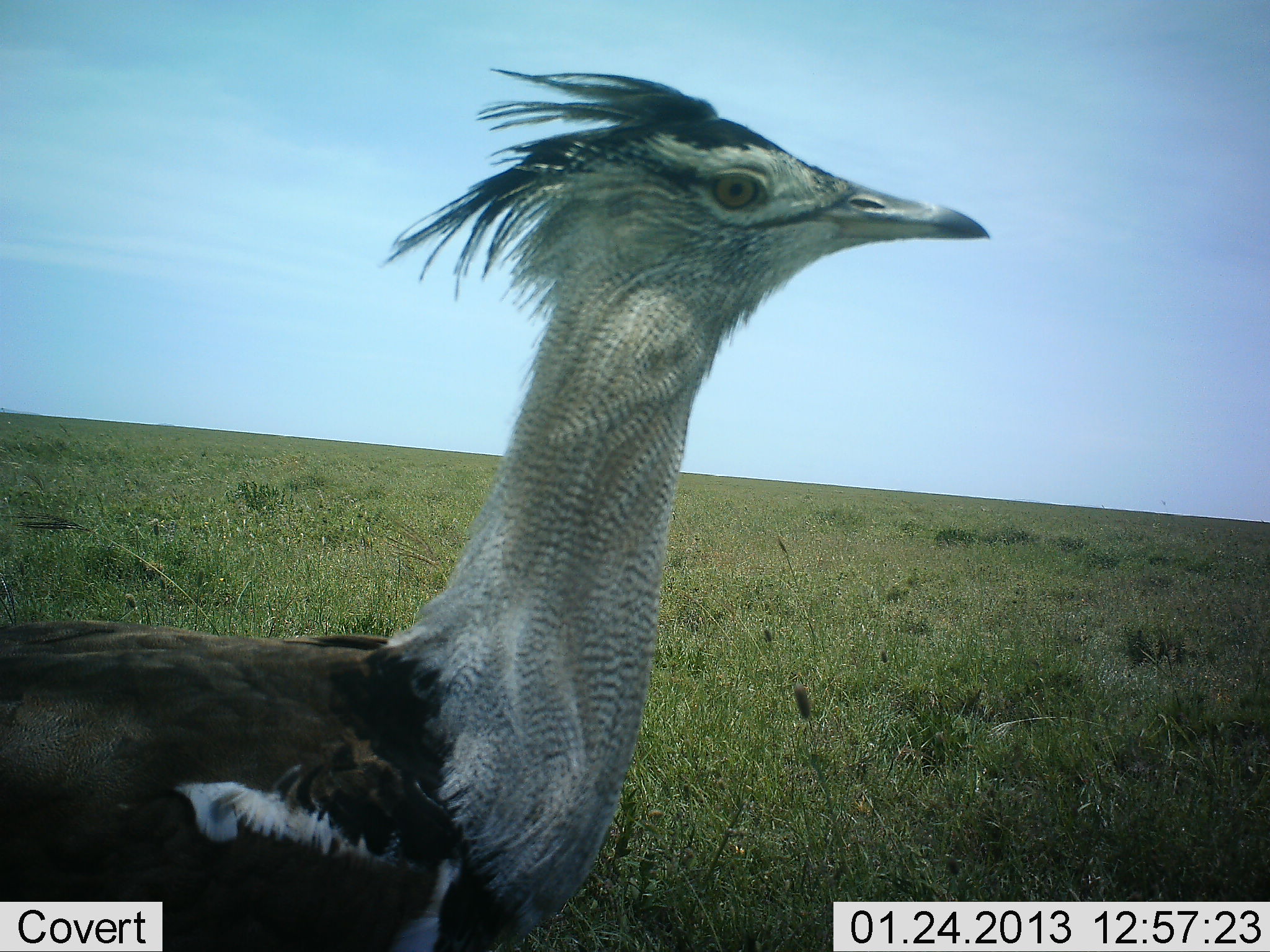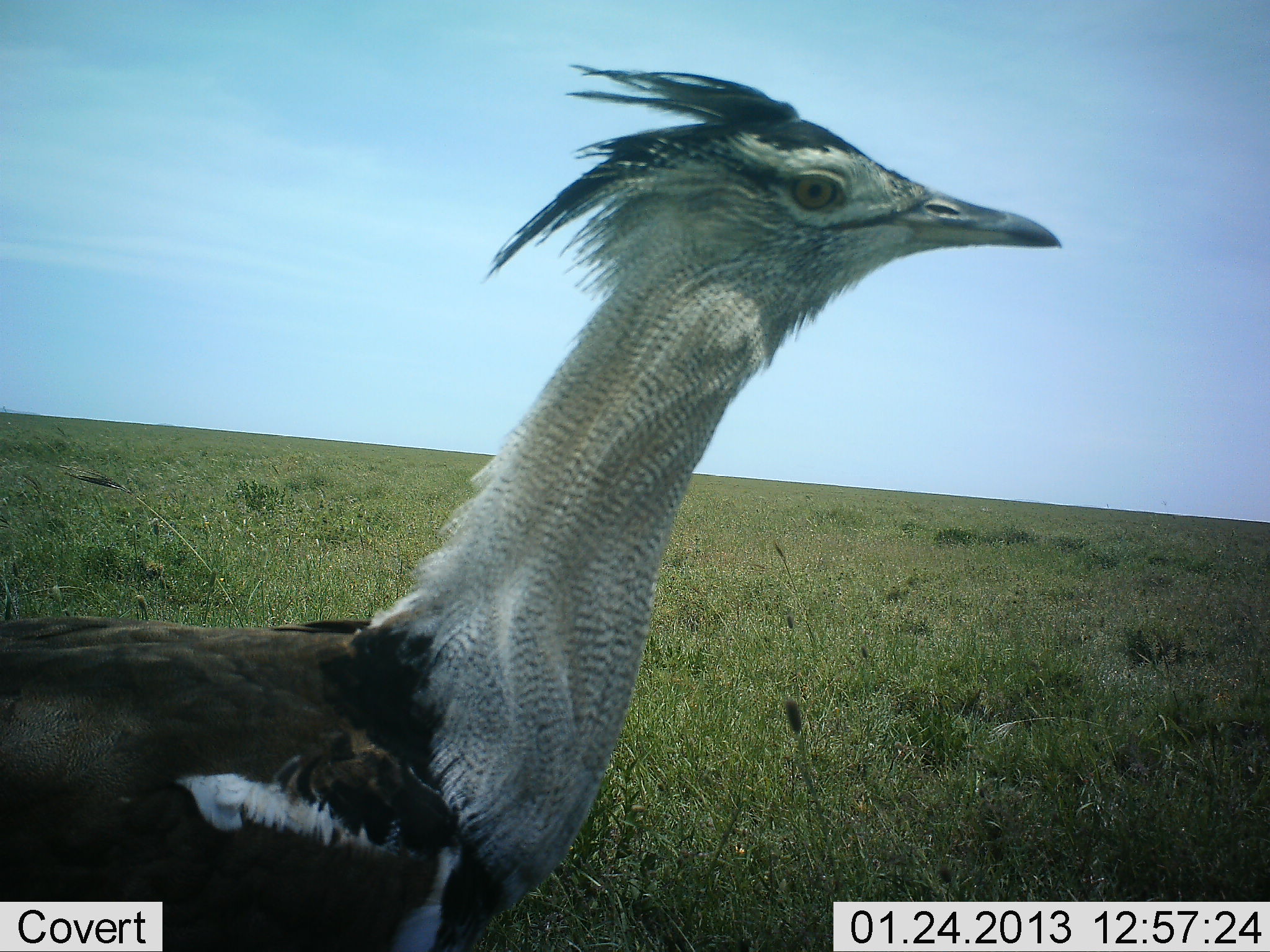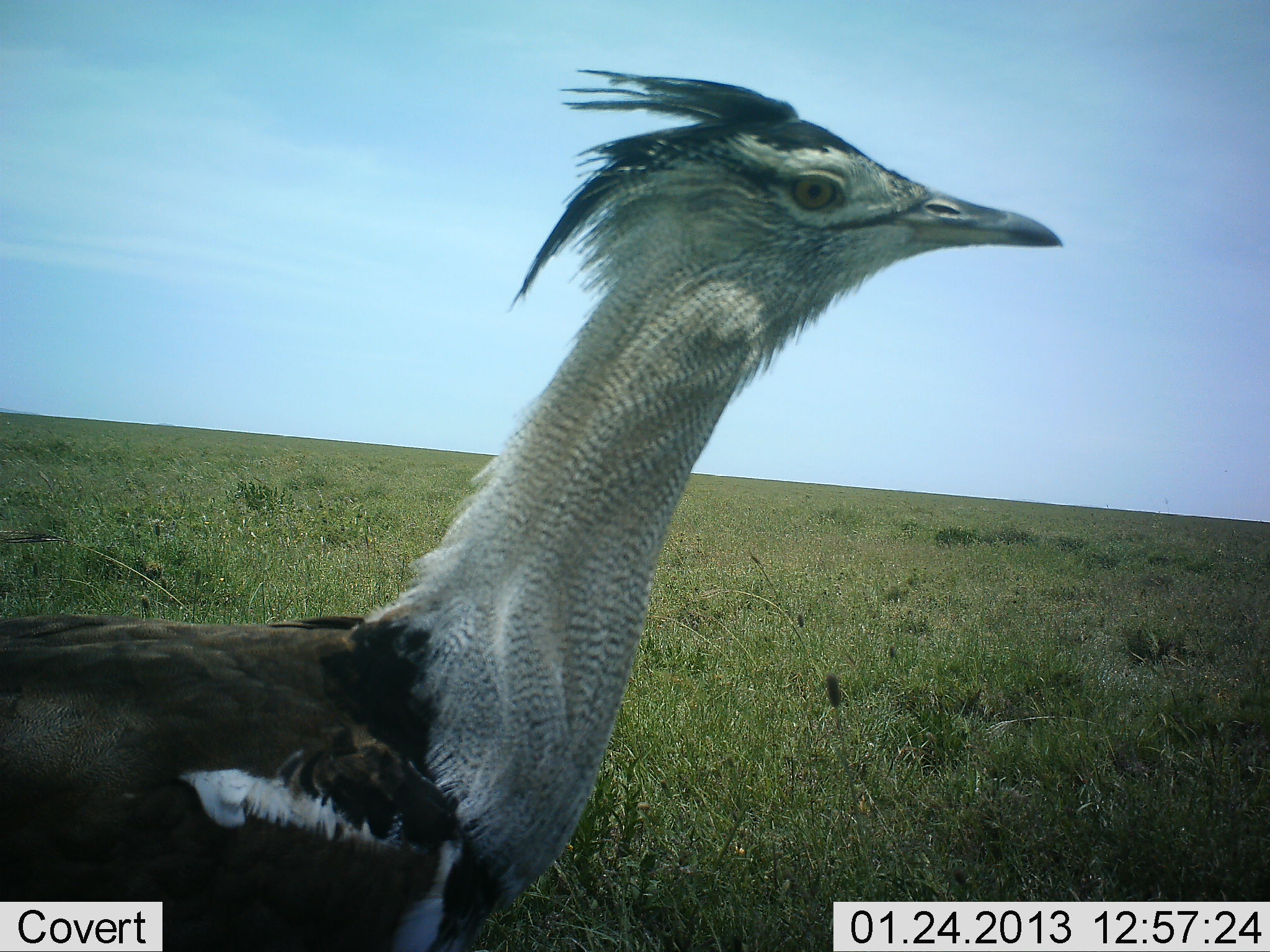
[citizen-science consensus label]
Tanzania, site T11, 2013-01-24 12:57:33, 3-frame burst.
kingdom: Animalia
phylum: Chordata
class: Aves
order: Otidiformes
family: Otididae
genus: Ardeotis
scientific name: Ardeotis kori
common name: kori bustard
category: koribustard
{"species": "koribustard (kori bustard) (Ardeotis kori)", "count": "1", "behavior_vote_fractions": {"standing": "100%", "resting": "0%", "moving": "0%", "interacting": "0%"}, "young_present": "0%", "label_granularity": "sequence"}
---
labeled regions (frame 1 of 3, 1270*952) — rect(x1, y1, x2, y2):
animal: rect(0, 66, 991, 950)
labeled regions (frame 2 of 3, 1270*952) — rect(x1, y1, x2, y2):
animal: rect(2, 60, 1061, 950)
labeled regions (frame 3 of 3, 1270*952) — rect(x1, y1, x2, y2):
animal: rect(0, 66, 1069, 950)